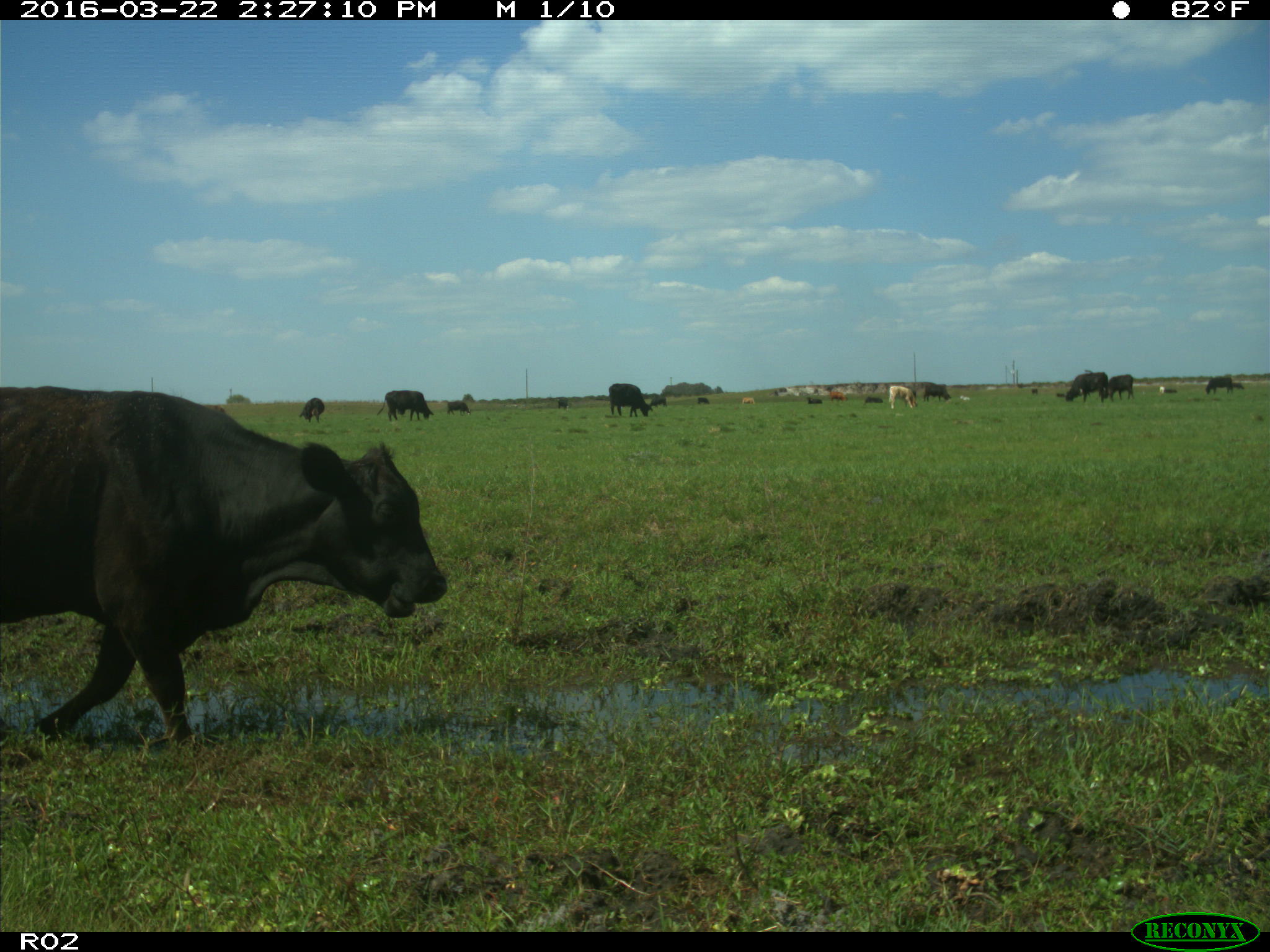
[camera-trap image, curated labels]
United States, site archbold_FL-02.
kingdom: Animalia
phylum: Chordata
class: Mammalia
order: Artiodactyla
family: Bovidae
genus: Bos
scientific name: Bos taurus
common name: domestic cow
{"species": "Bos taurus (domestic cow)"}